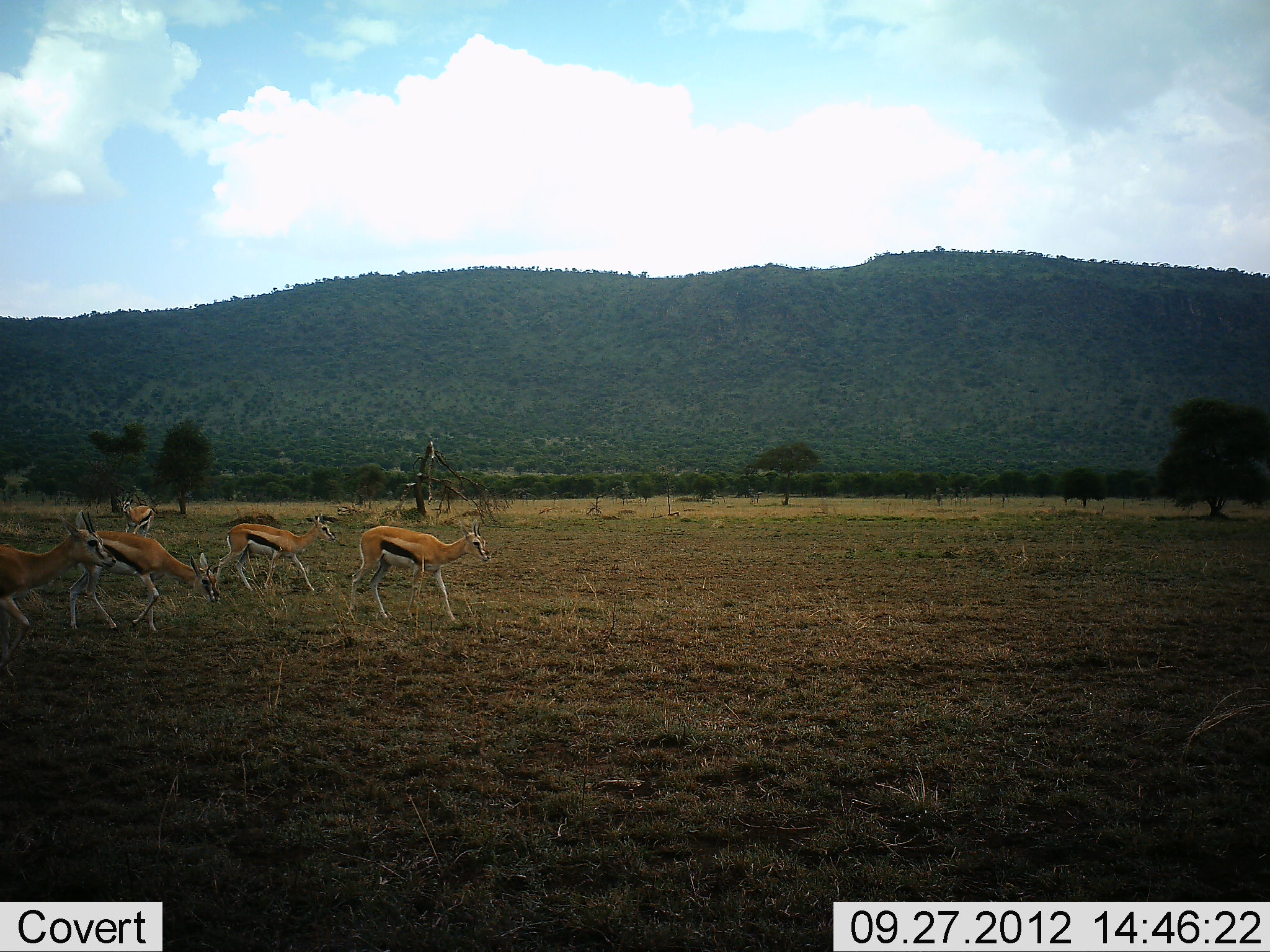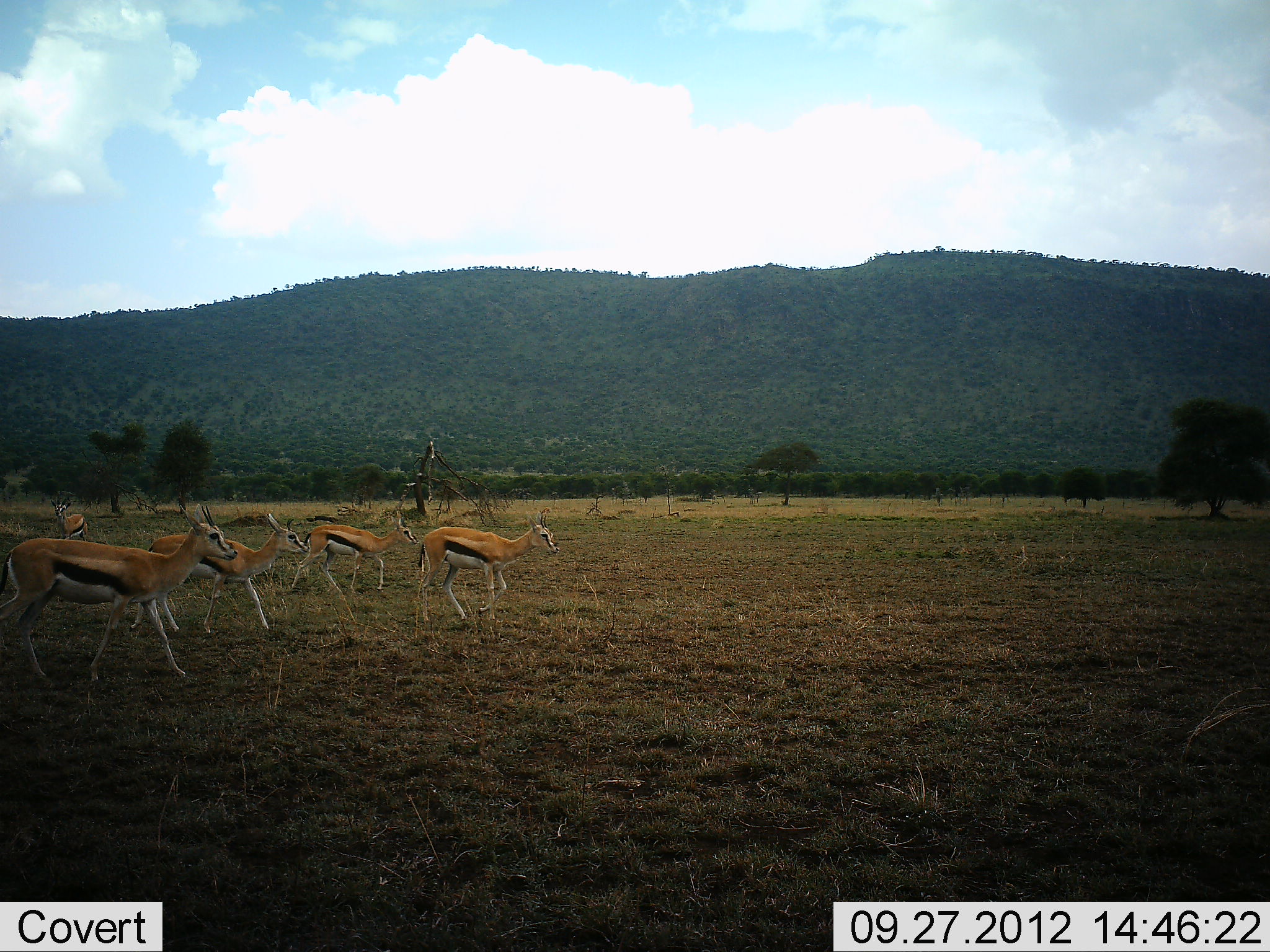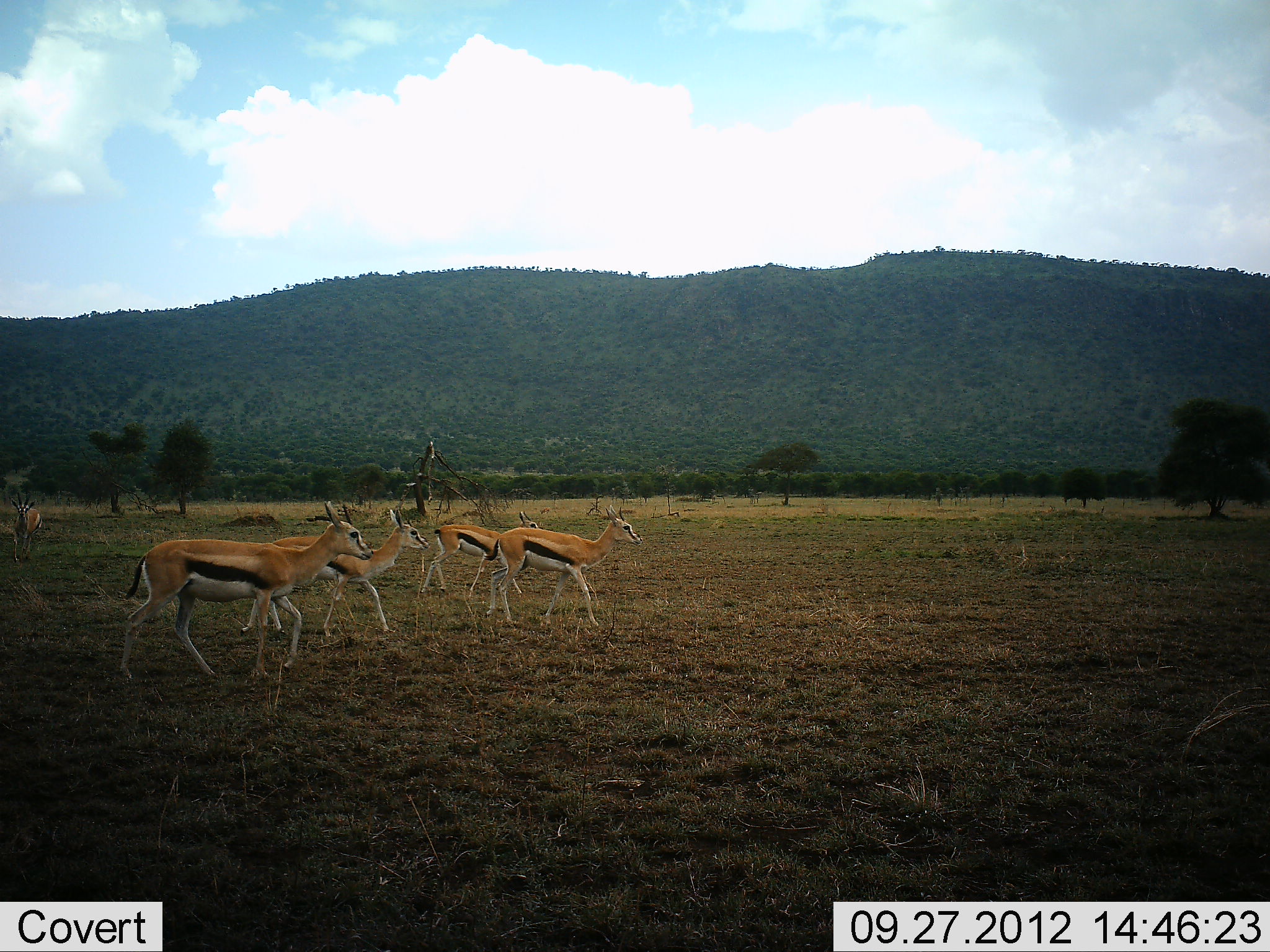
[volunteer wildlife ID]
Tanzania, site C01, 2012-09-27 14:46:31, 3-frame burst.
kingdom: Animalia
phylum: Chordata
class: Mammalia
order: Artiodactyla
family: Bovidae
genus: Eudorcas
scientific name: Eudorcas thomsonii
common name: thomson's gazelle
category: gazellethomsons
Gazellethomsons (thomson's gazelle) (Eudorcas thomsonii), count 5. Behavior (volunteer vote fractions): standing 20%, resting 0%, moving 100%, interacting 0%. Young present (vote fraction): 10%. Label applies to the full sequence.